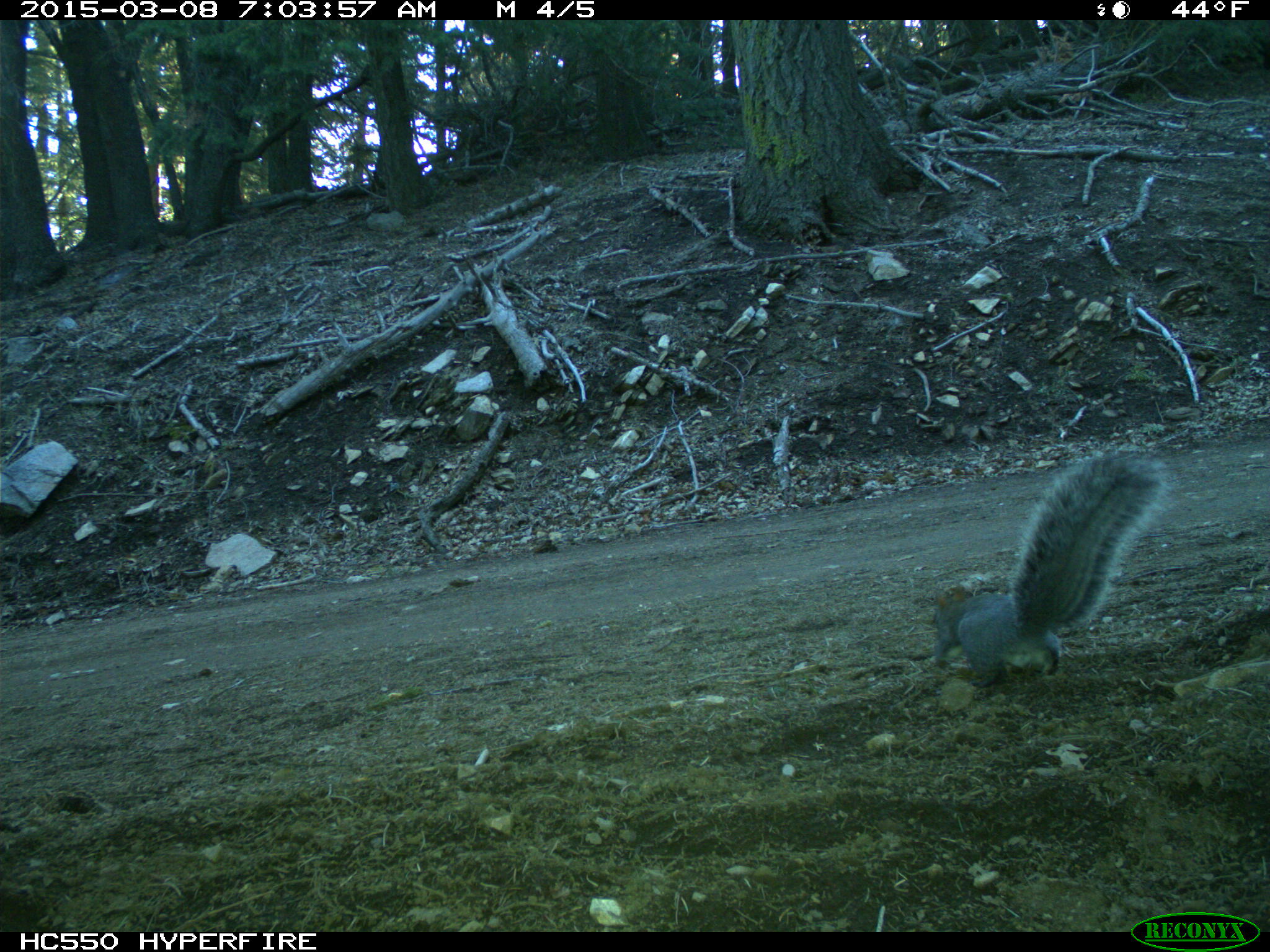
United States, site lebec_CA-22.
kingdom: Animalia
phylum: Chordata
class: Mammalia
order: Rodentia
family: Sciuridae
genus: Sciurus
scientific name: Sciurus carolinensis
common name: eastern gray squirrel